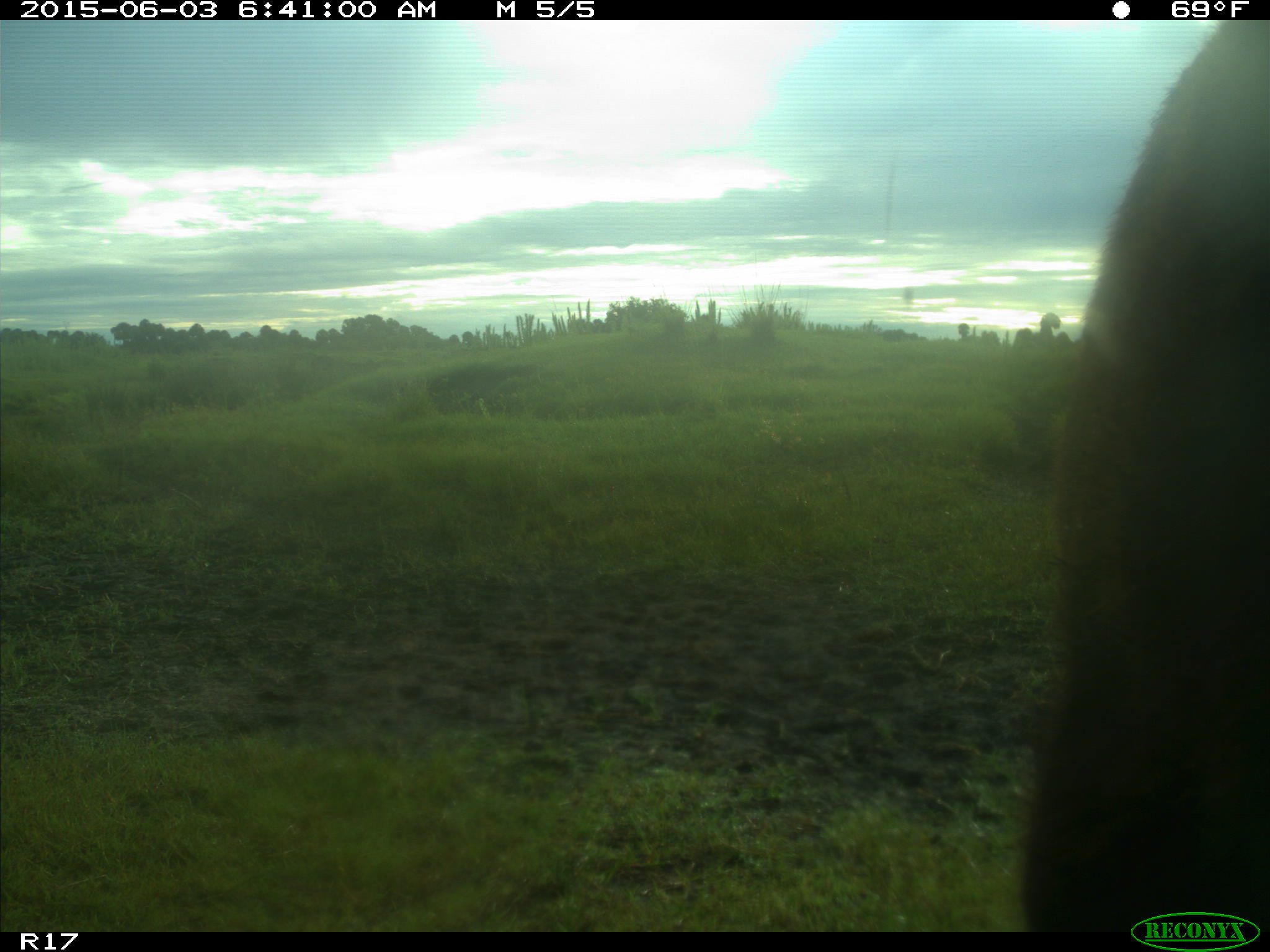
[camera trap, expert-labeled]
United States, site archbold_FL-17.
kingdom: Animalia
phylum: Chordata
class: Mammalia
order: Artiodactyla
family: Bovidae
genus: Bos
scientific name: Bos taurus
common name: domestic cow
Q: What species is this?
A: Bos taurus (domestic cow).